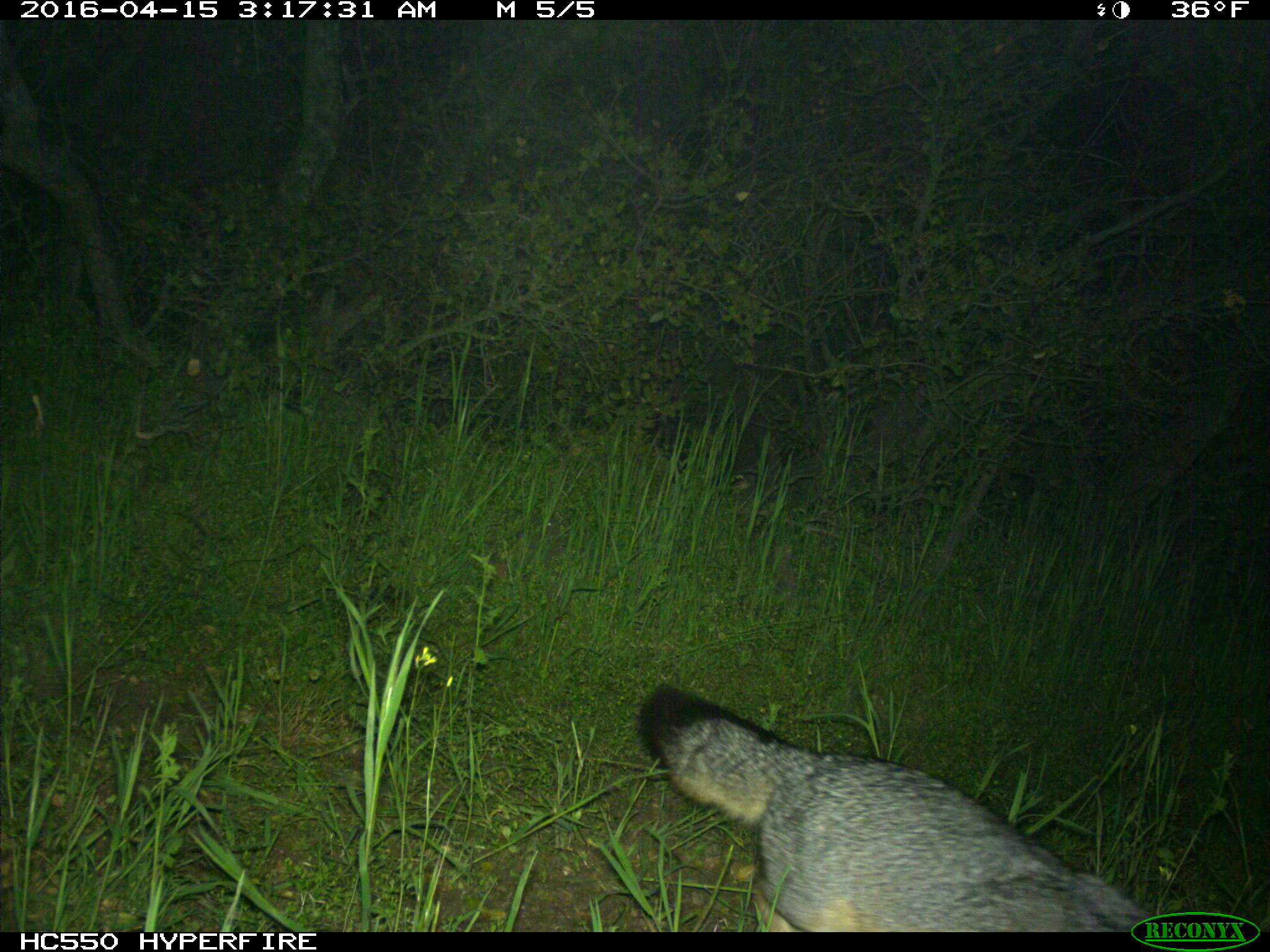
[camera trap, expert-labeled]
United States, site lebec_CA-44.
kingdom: Animalia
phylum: Chordata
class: Mammalia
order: Carnivora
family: Canidae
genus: Urocyon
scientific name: Urocyon cinereoargenteus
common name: gray fox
Urocyon cinereoargenteus (gray fox).